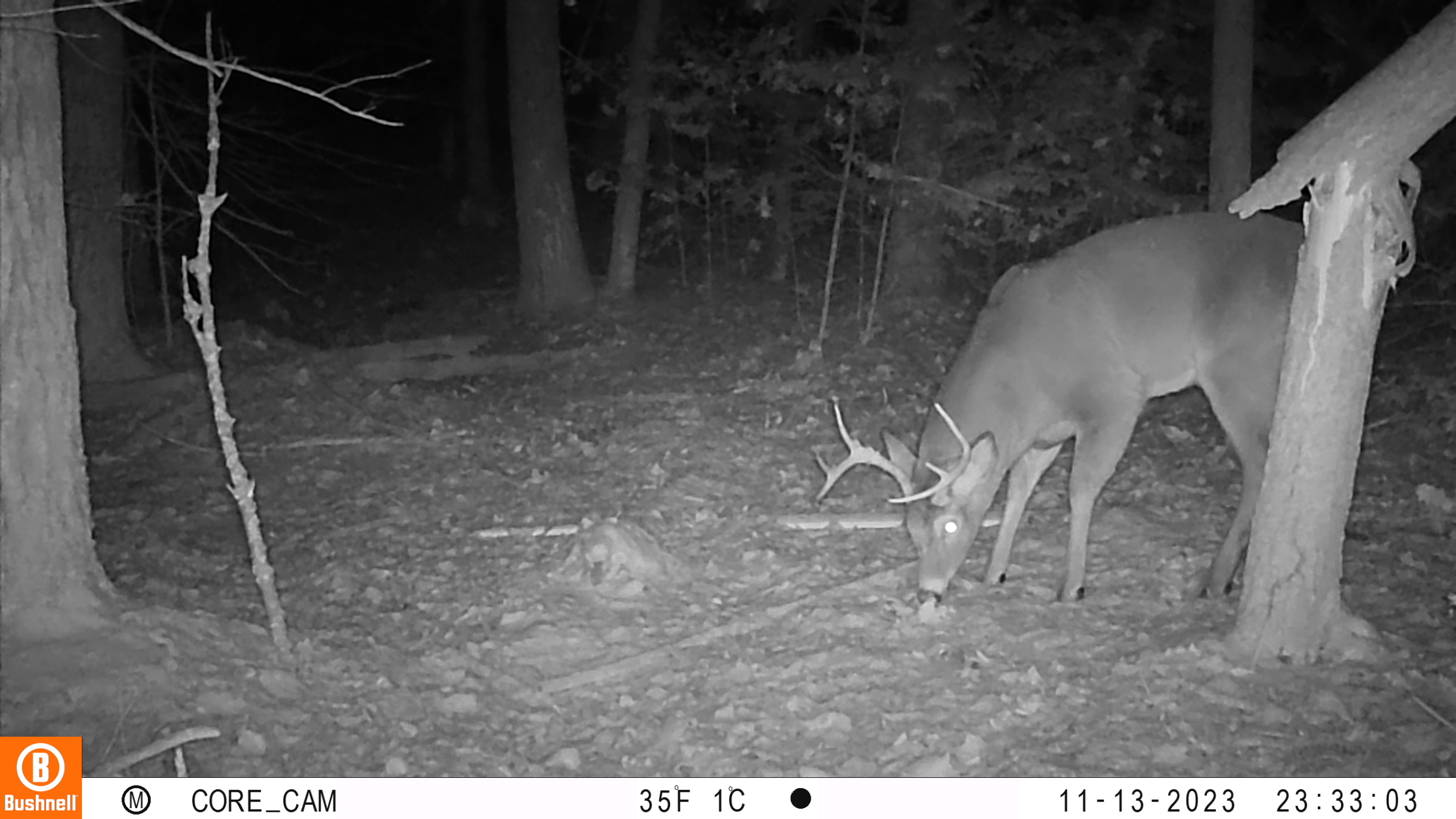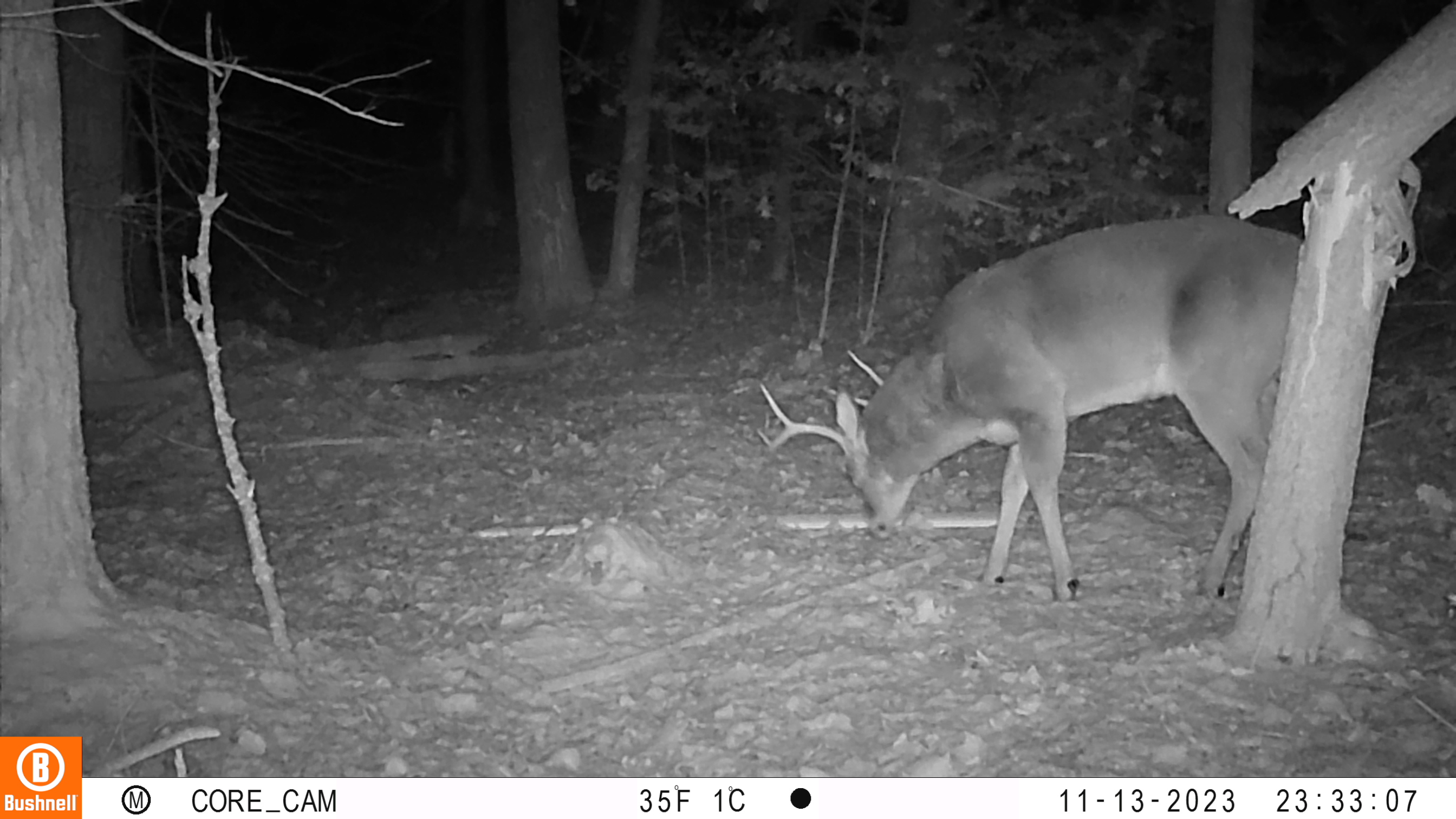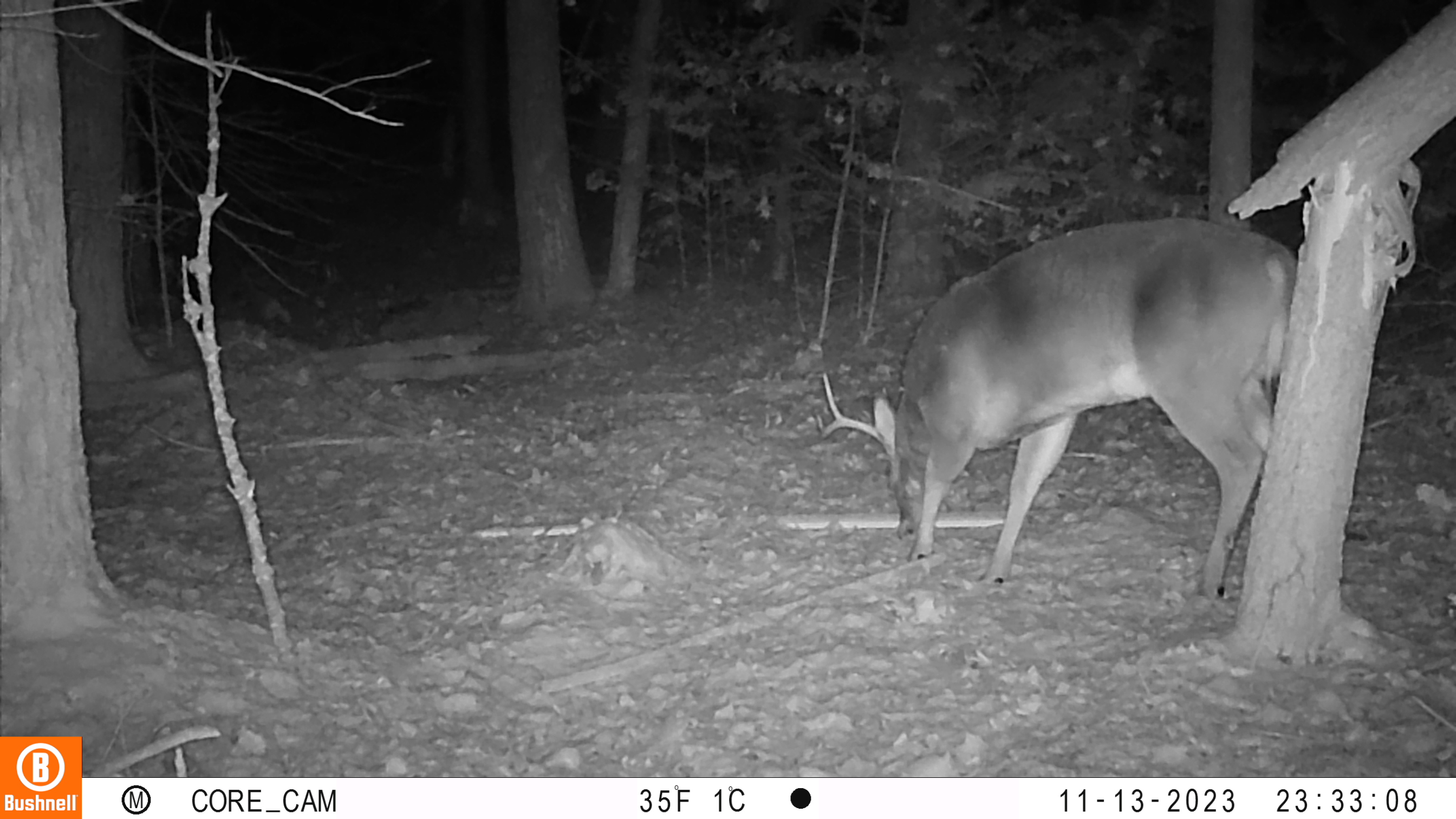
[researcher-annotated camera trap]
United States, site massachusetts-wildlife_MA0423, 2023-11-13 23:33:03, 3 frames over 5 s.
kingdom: Animalia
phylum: Chordata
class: Mammalia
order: Artiodactyla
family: Cervidae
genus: Odocoileus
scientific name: Odocoileus virginianus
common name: white-tailed deer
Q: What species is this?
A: White-tailed deer (Odocoileus virginianus).